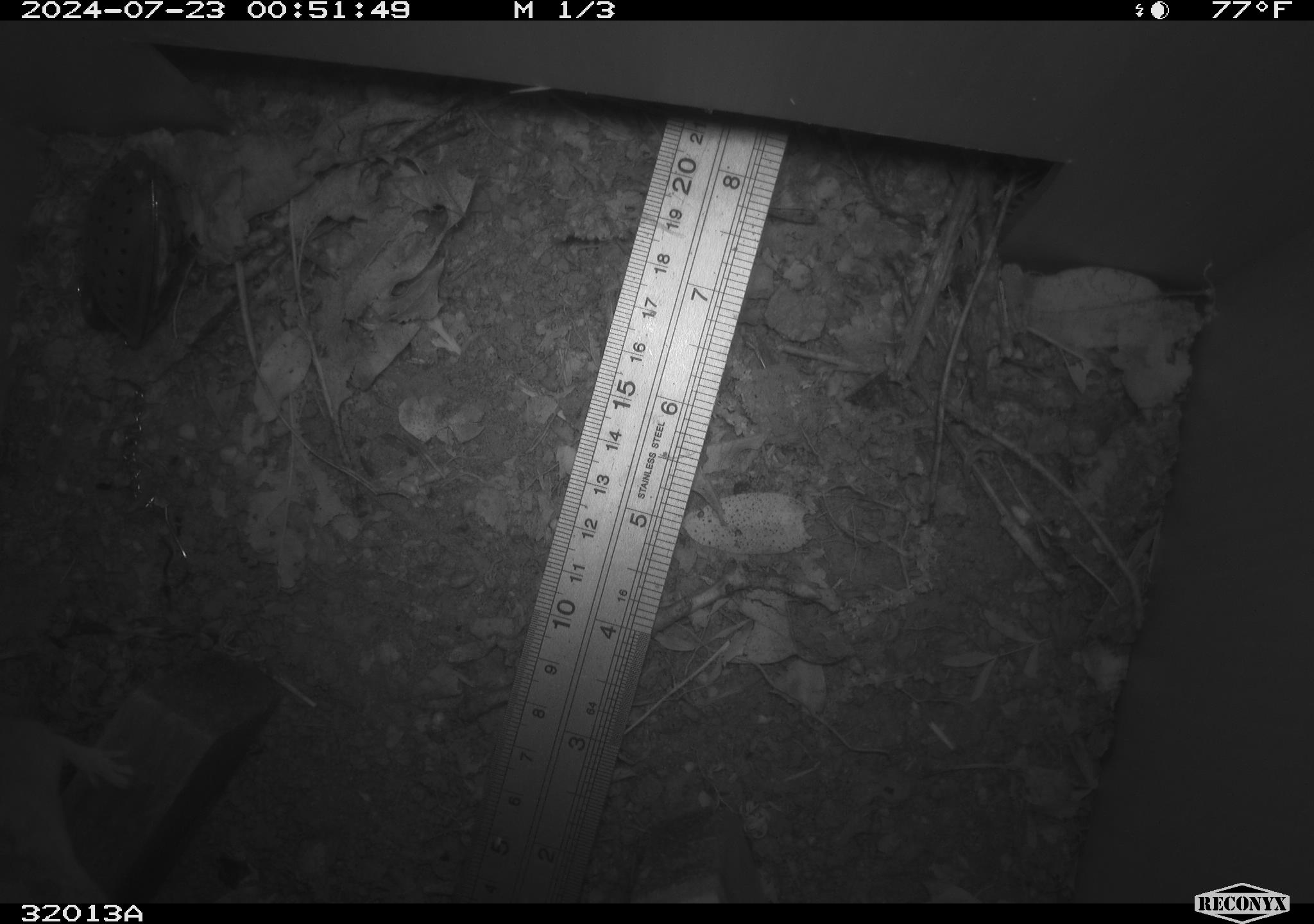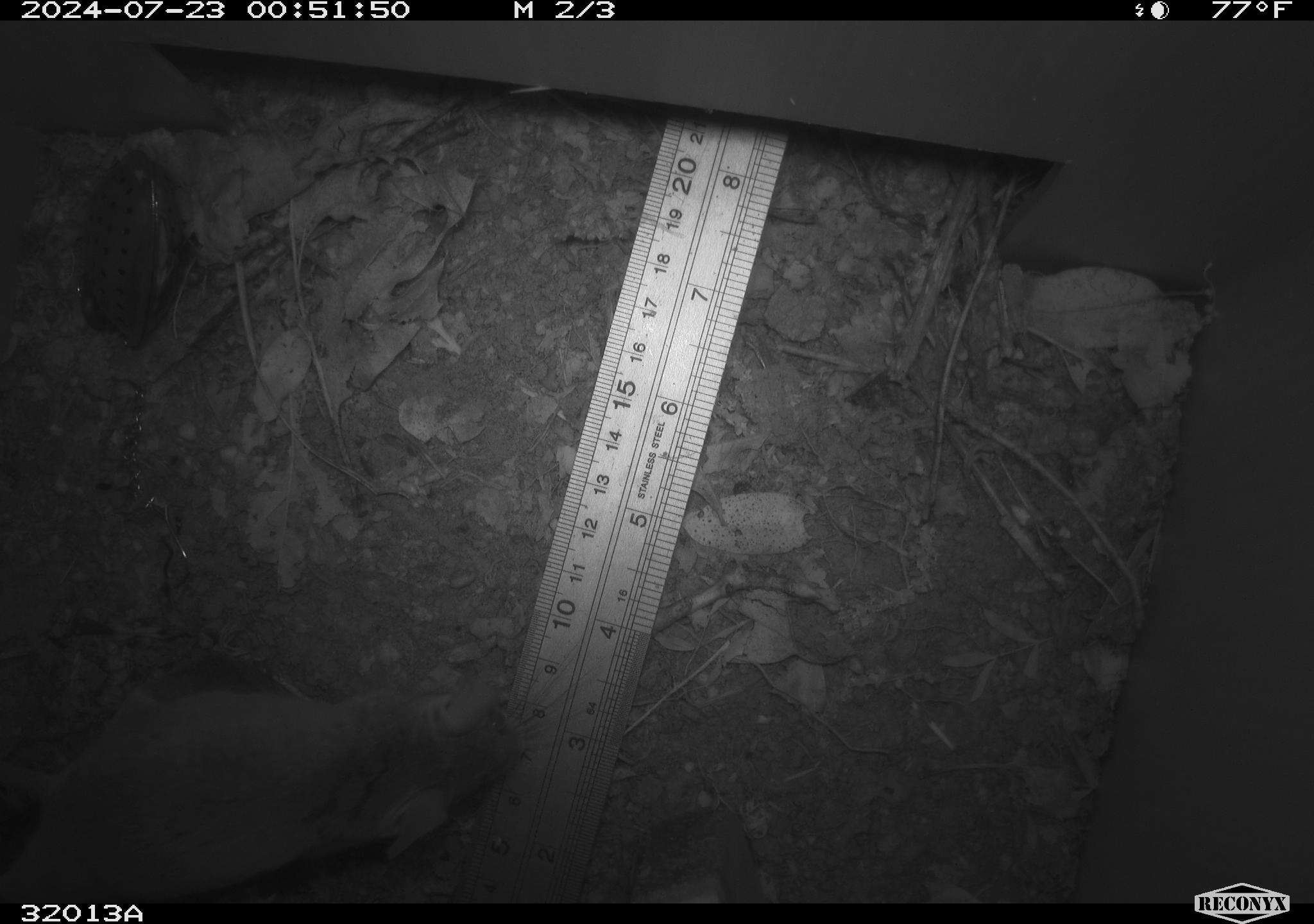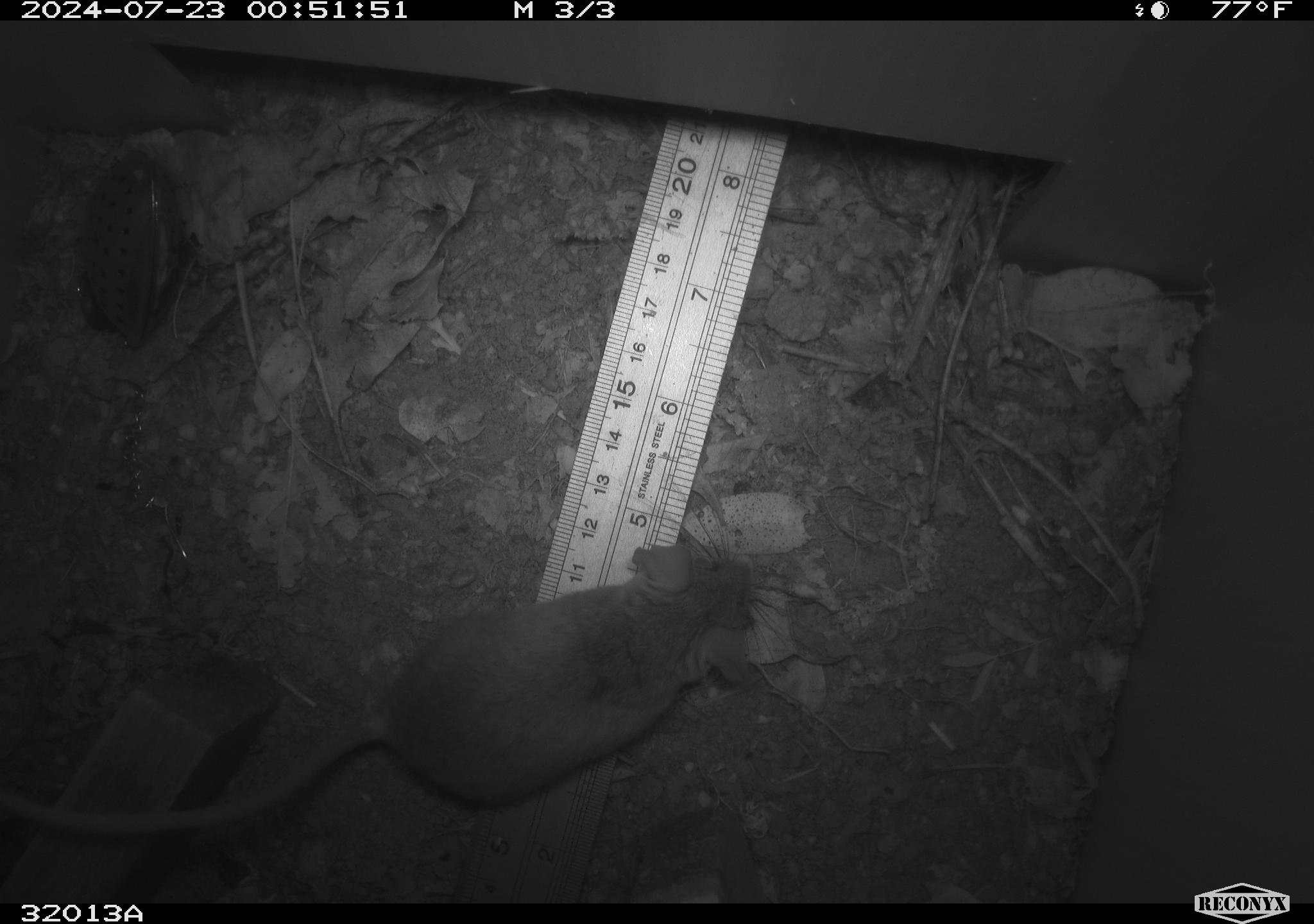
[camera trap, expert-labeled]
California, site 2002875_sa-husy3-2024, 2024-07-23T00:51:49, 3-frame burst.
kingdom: Animalia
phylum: Chordata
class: Mammalia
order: Rodentia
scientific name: Rodentia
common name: rodent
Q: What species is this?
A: Rodent (Rodentia).